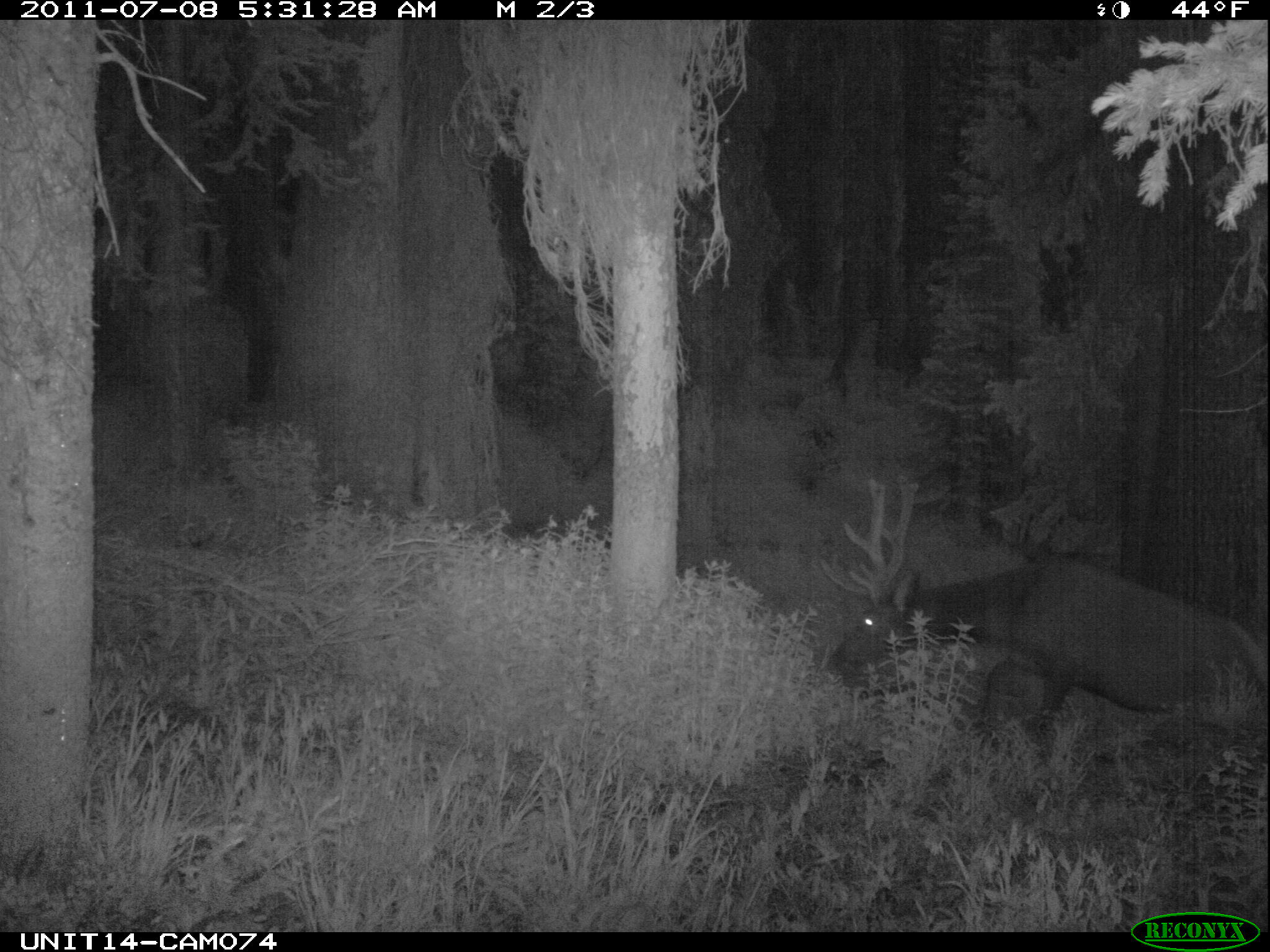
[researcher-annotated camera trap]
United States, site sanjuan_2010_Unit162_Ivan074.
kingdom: Animalia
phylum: Chordata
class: Mammalia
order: Artiodactyla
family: Cervidae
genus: Cervus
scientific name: Cervus elaphus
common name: red deer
Cervus elaphus (red deer).